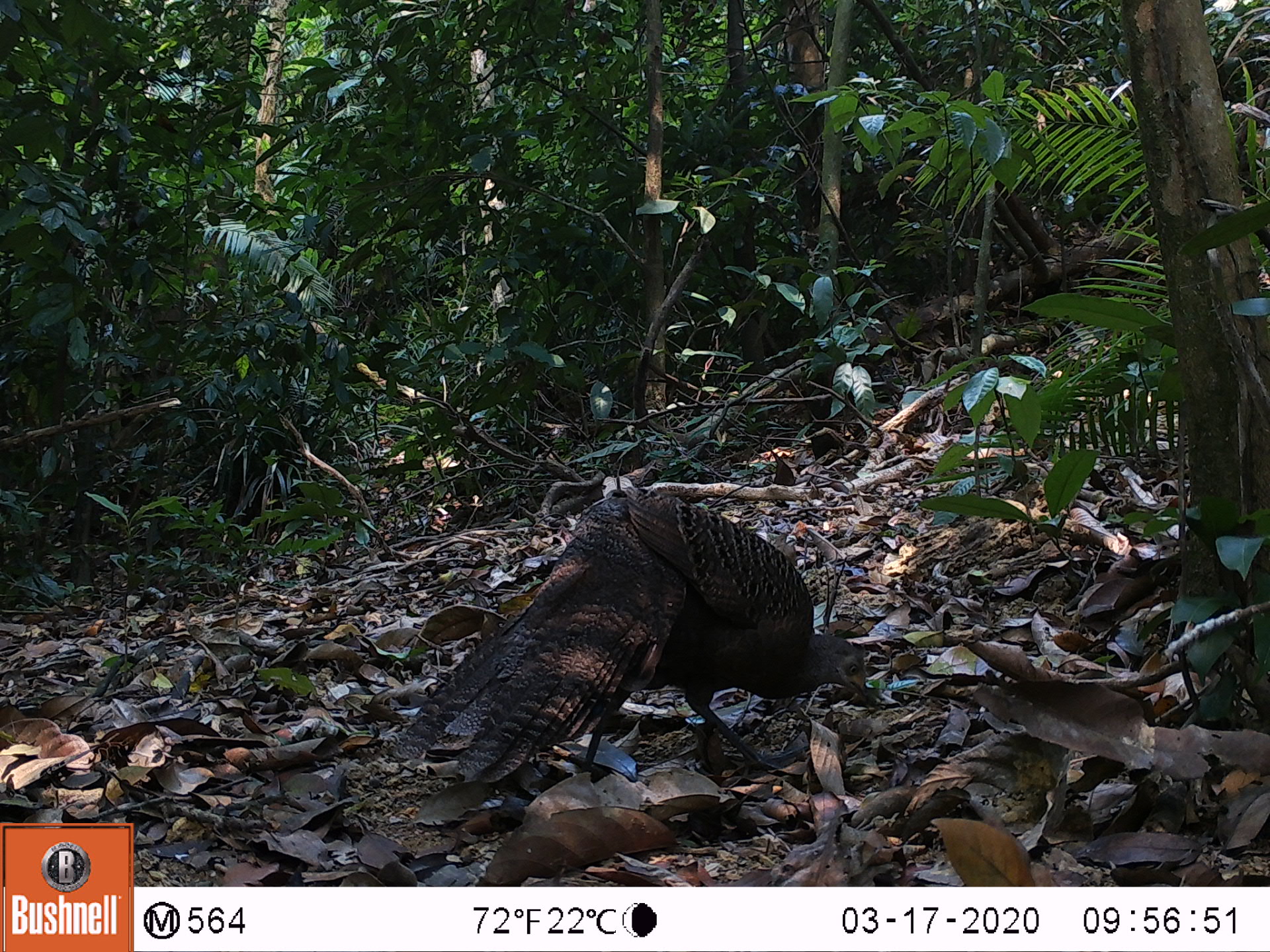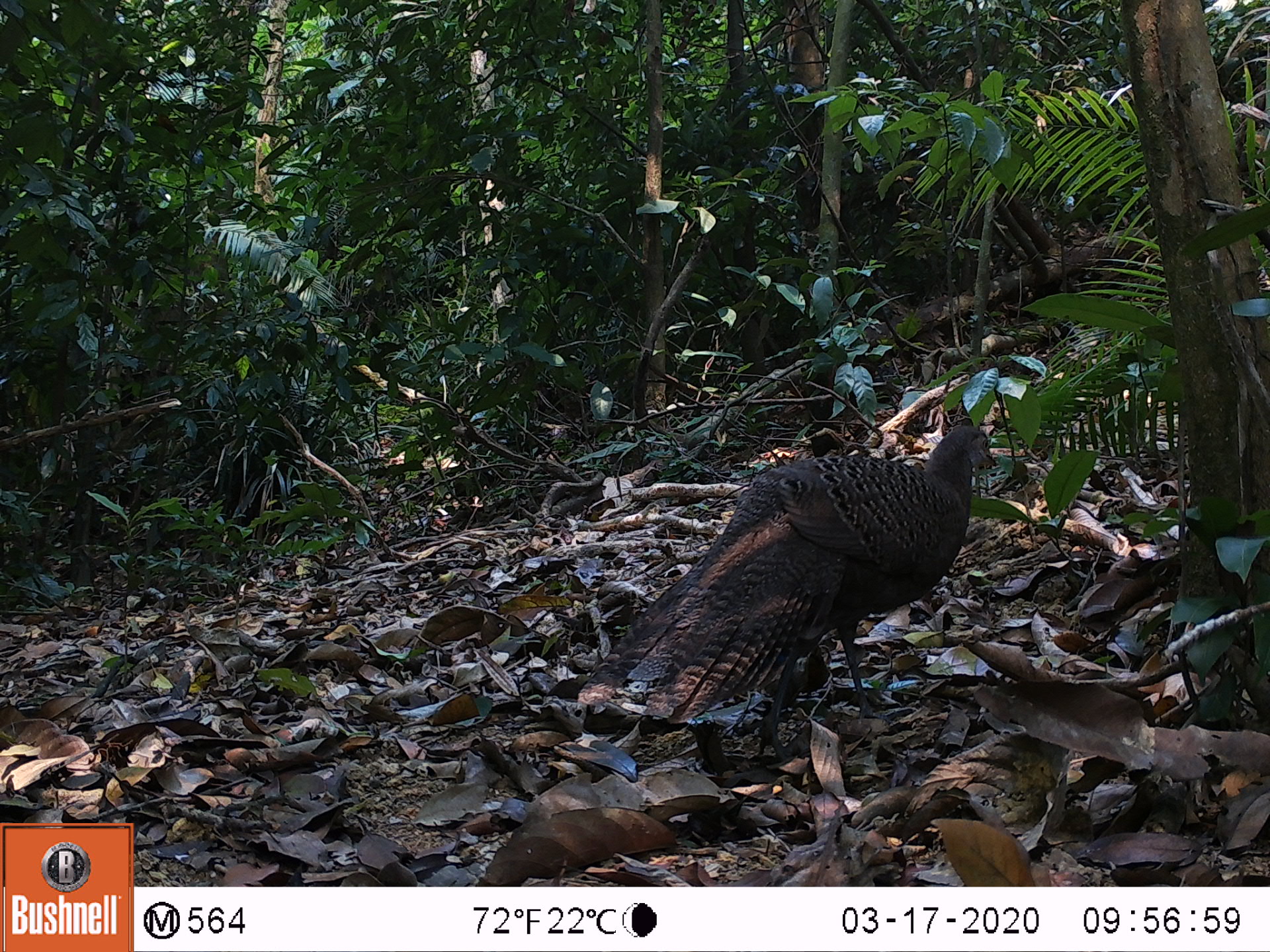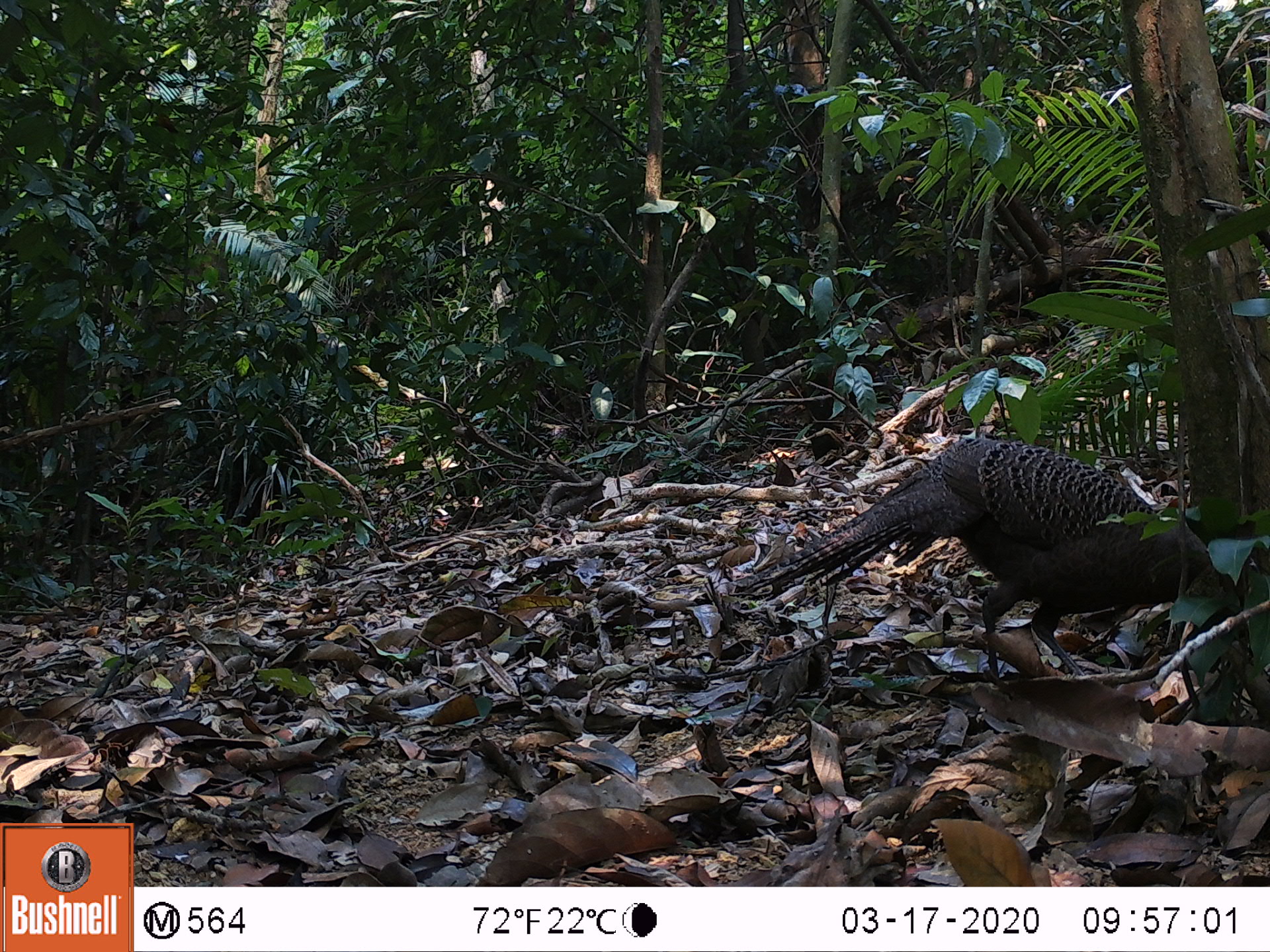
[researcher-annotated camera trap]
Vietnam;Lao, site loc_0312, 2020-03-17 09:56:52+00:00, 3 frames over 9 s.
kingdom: Animalia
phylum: Chordata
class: Aves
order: Galliformes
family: Phasianidae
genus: Polyplectron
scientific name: Polyplectron bicalcaratum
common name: gray peacock-pheasant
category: grey peacock pheasant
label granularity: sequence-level